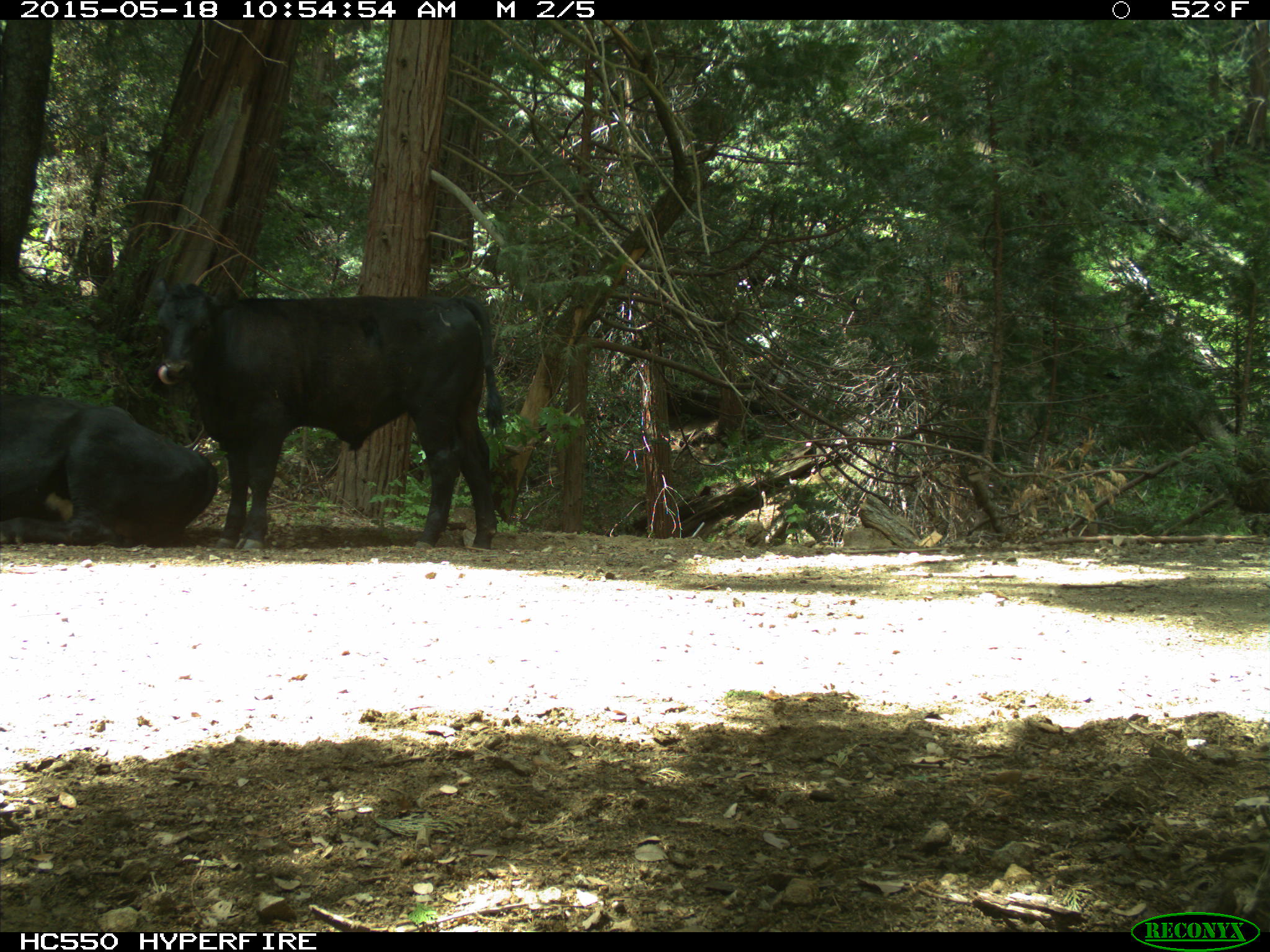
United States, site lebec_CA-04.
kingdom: Animalia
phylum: Chordata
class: Mammalia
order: Artiodactyla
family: Bovidae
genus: Bos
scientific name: Bos taurus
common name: domestic cow